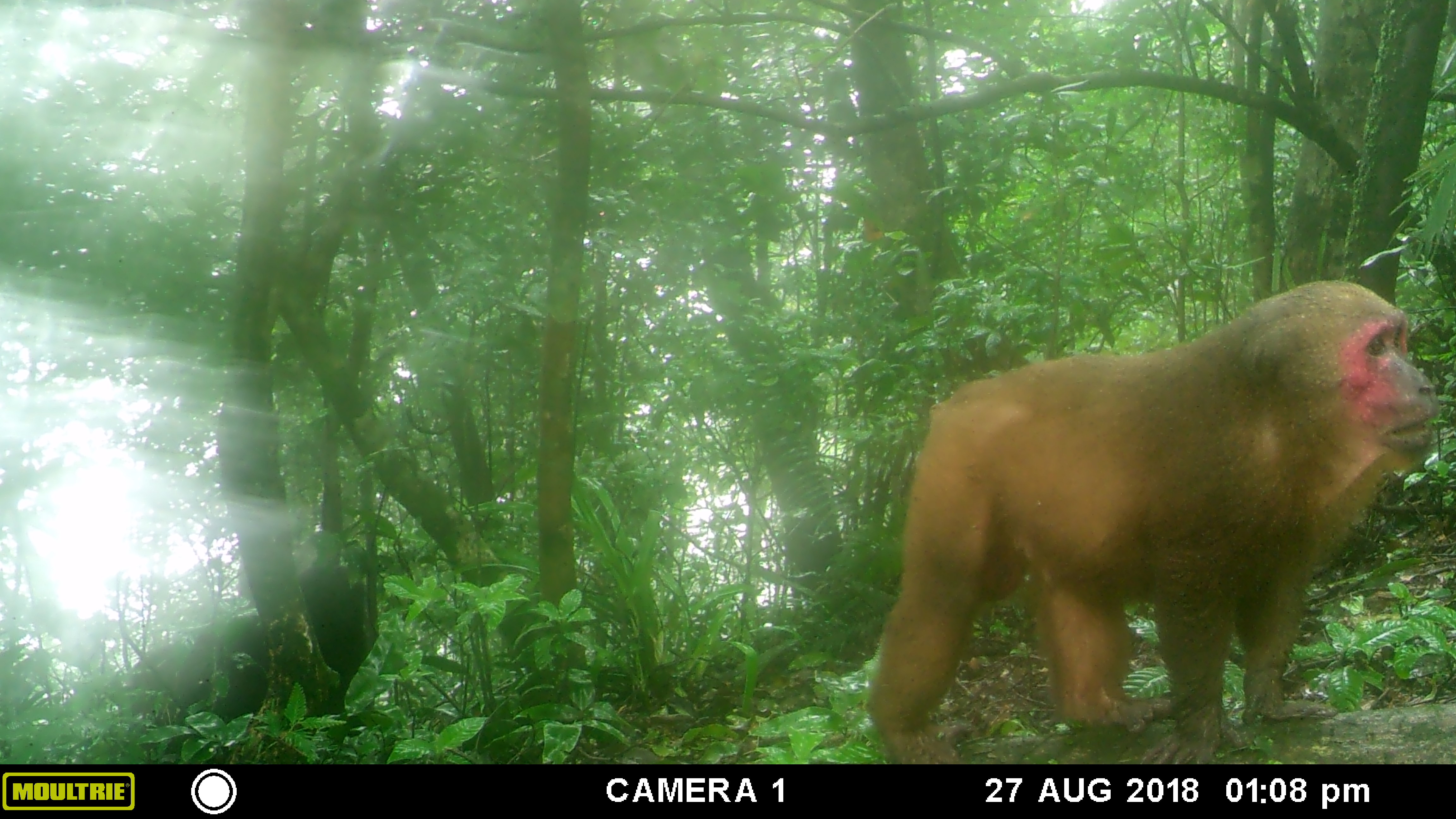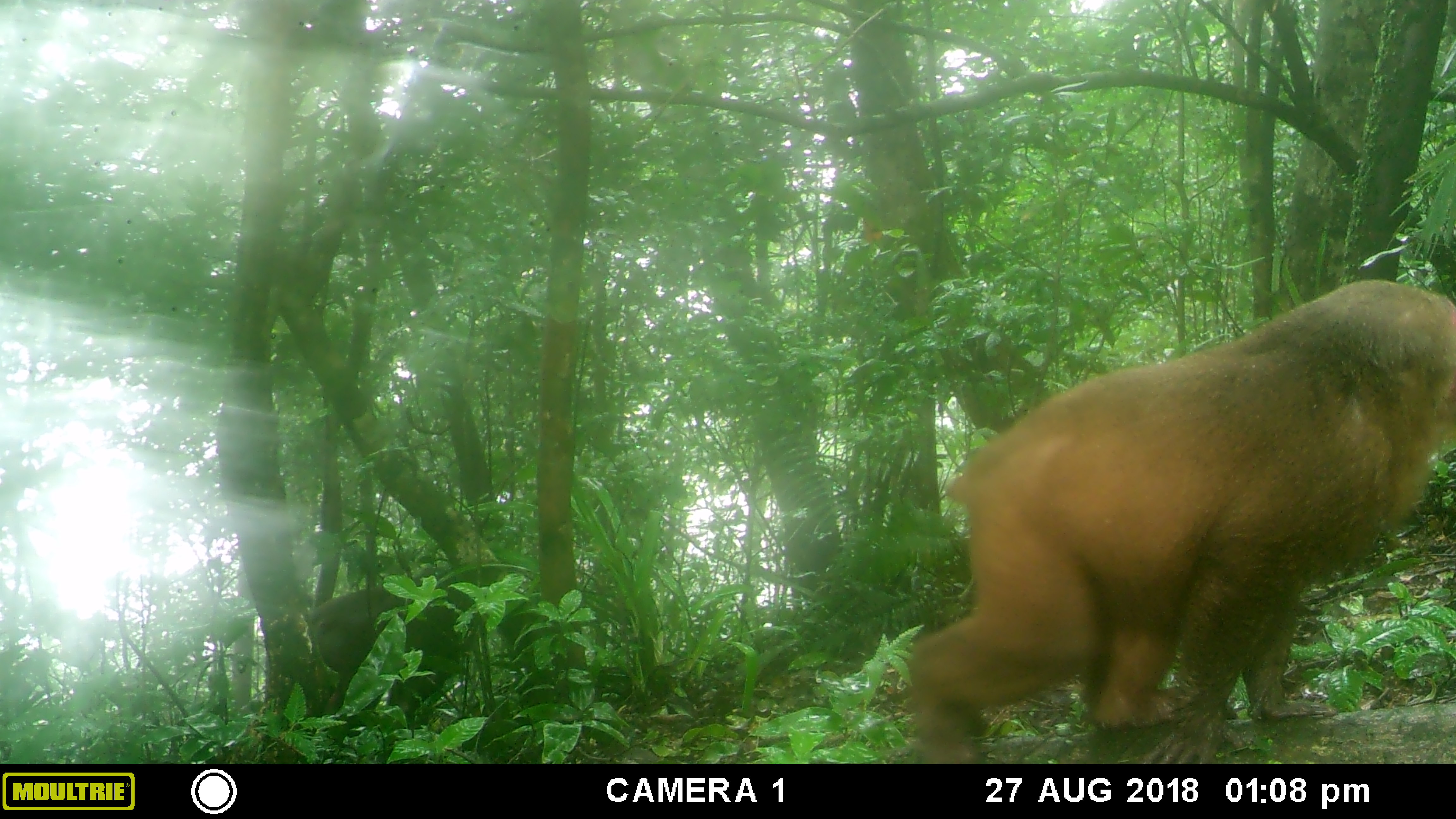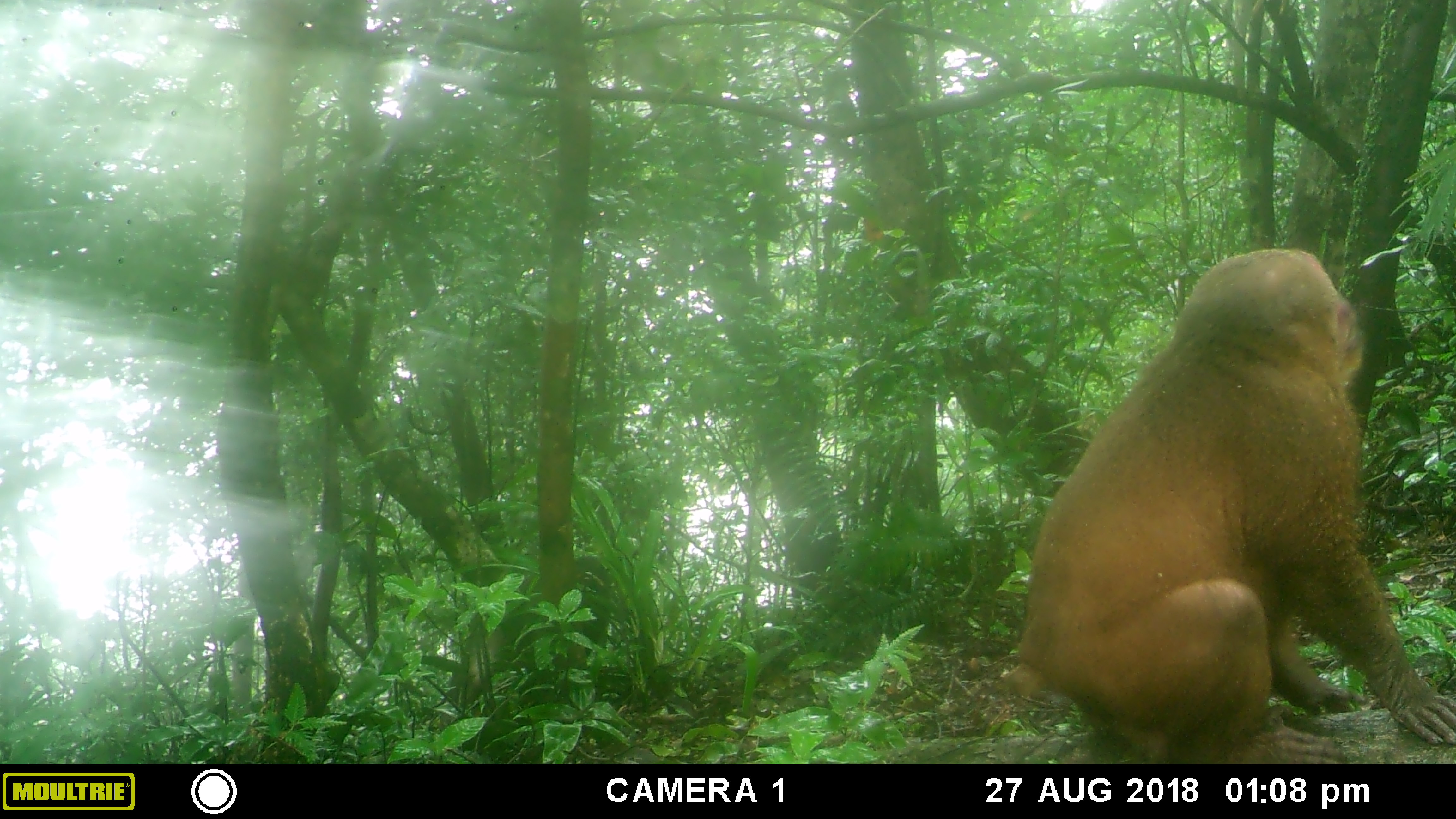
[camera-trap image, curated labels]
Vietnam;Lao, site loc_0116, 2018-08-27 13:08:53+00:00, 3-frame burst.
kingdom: Animalia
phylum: Chordata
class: Mammalia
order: Primates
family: Cercopithecidae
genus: Macaca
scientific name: Macaca arctoides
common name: stump-tailed macaque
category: stump tailed macaque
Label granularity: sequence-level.